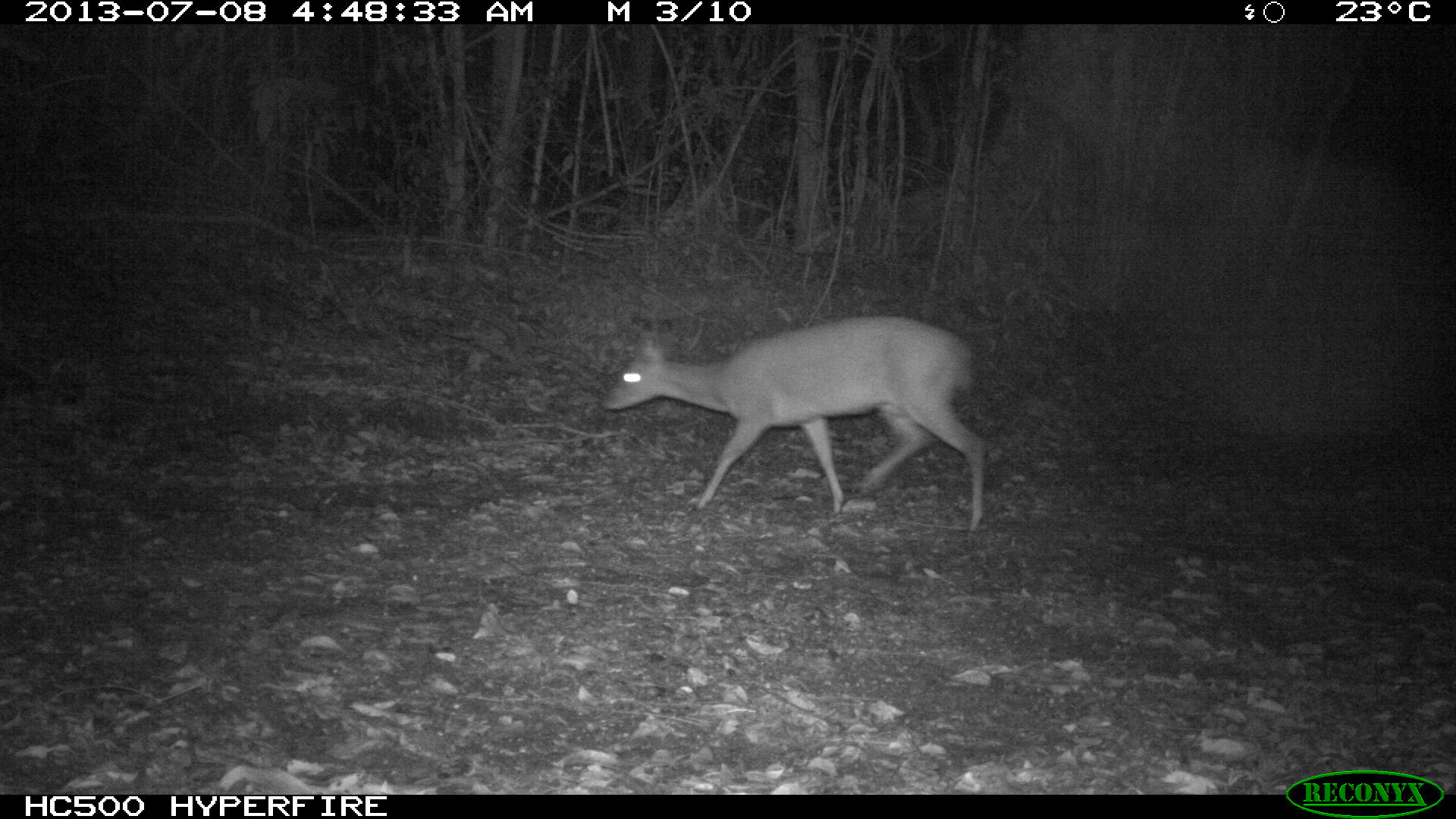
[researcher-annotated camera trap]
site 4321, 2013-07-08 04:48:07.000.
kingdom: Animalia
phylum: Chordata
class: Mammalia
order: Artiodactyla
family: Cervidae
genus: Mazama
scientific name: Mazama temama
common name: central american red brocket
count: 1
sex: male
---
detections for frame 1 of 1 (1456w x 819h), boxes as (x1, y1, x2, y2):
mazama temama: (598, 313, 986, 533)